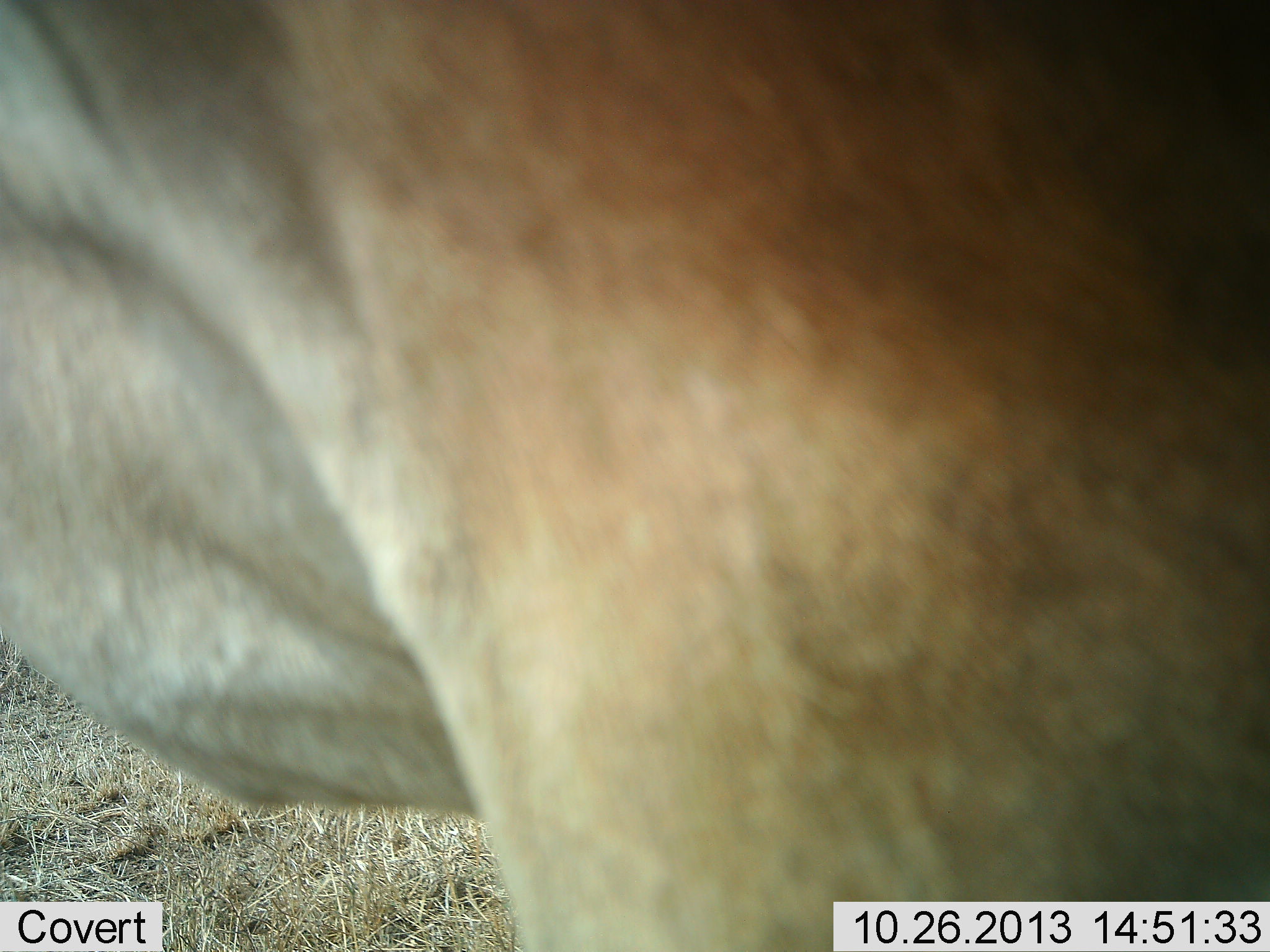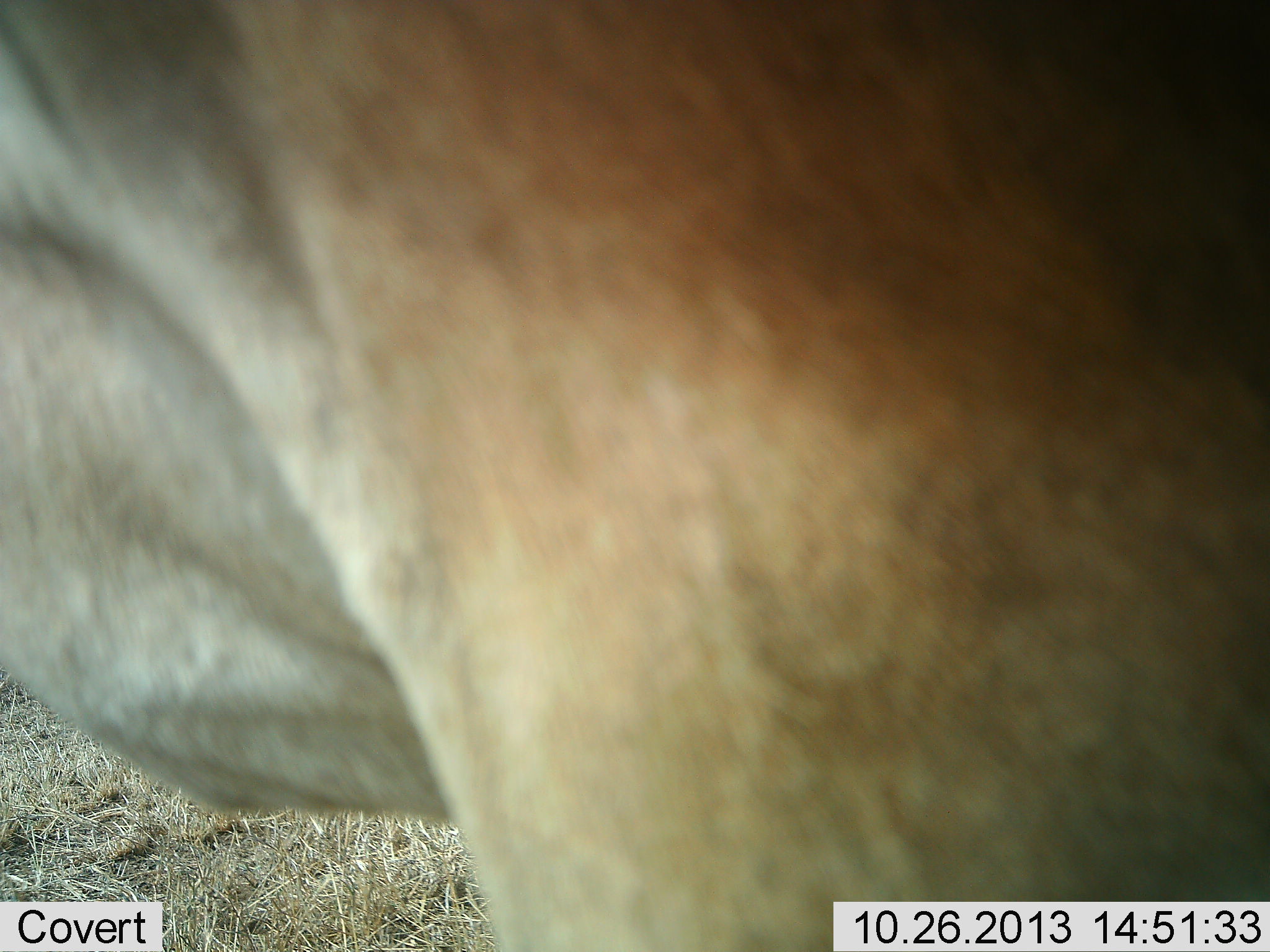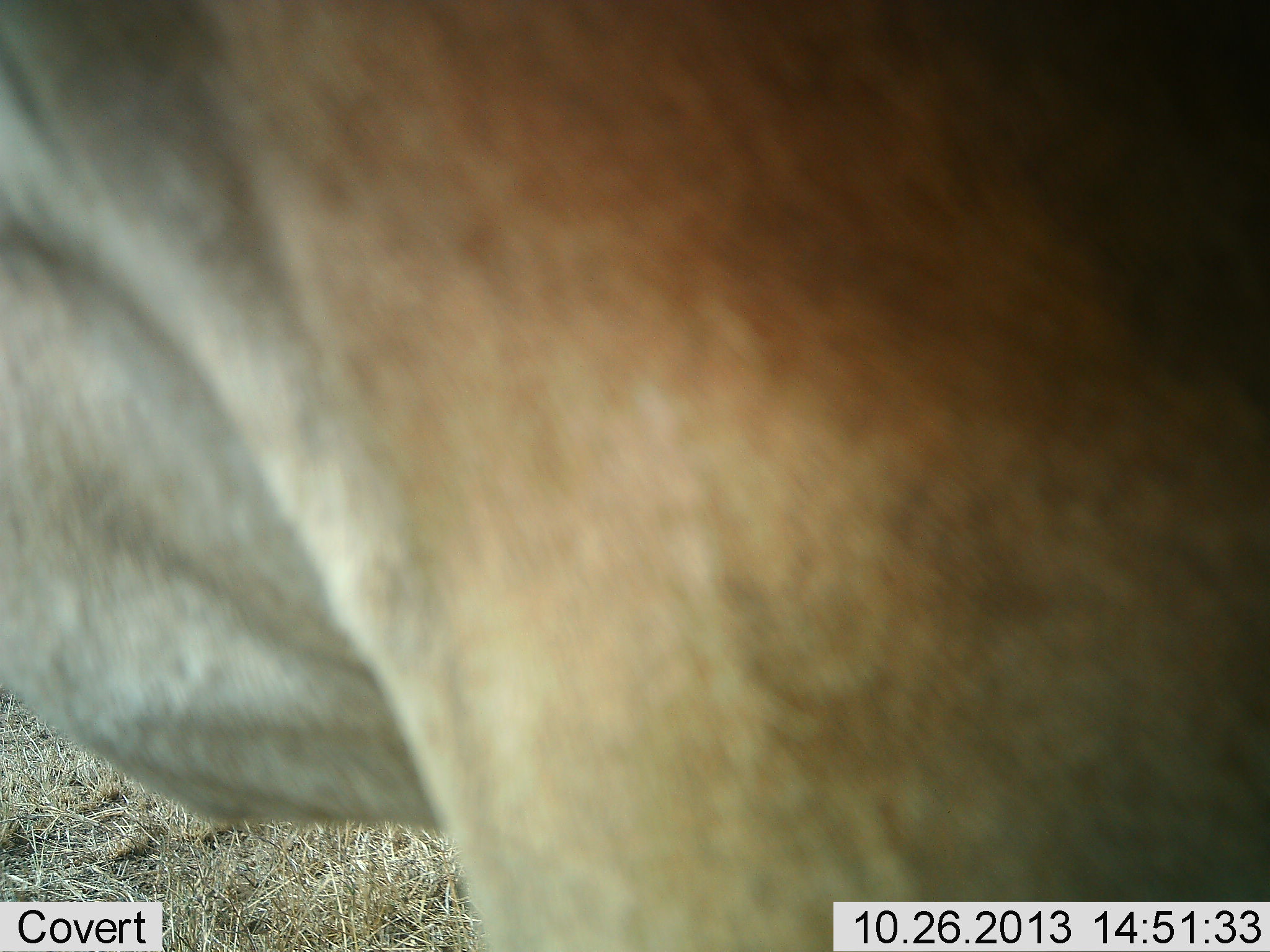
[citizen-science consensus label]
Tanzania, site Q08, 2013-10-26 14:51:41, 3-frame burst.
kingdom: Animalia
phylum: Chordata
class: Mammalia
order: Artiodactyla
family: Bovidae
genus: Alcelaphus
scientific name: Alcelaphus buselaphus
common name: hartebeest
Hartebeest (Alcelaphus buselaphus), count 1. Behavior (volunteer vote fractions): standing 89%, resting 11%, moving 0%, interacting 0%. Young present (vote fraction): 0%. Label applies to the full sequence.